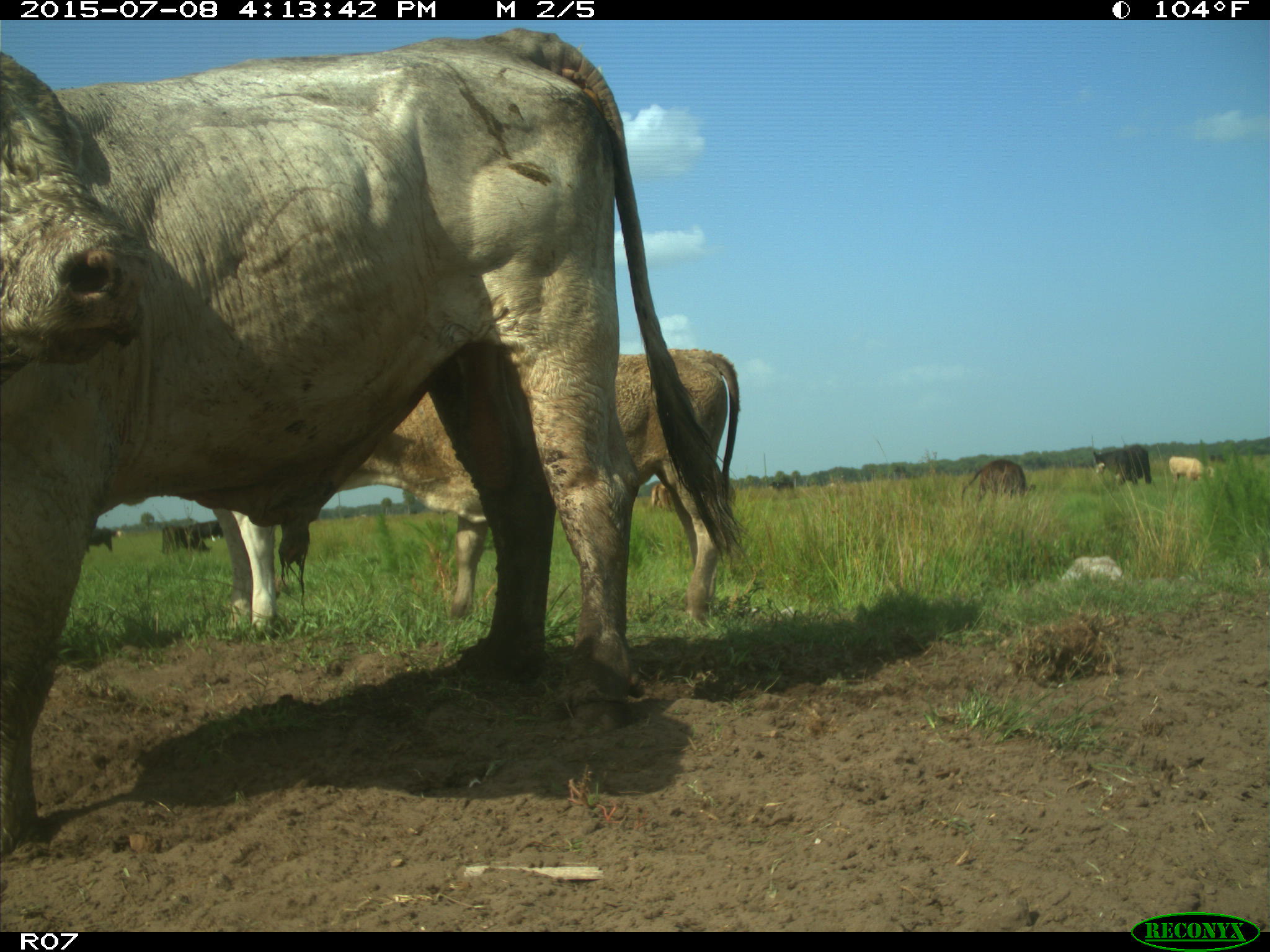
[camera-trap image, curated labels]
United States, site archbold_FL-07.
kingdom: Animalia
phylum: Chordata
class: Mammalia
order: Artiodactyla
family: Bovidae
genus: Bos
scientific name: Bos taurus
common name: domestic cow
Bos taurus (domestic cow).